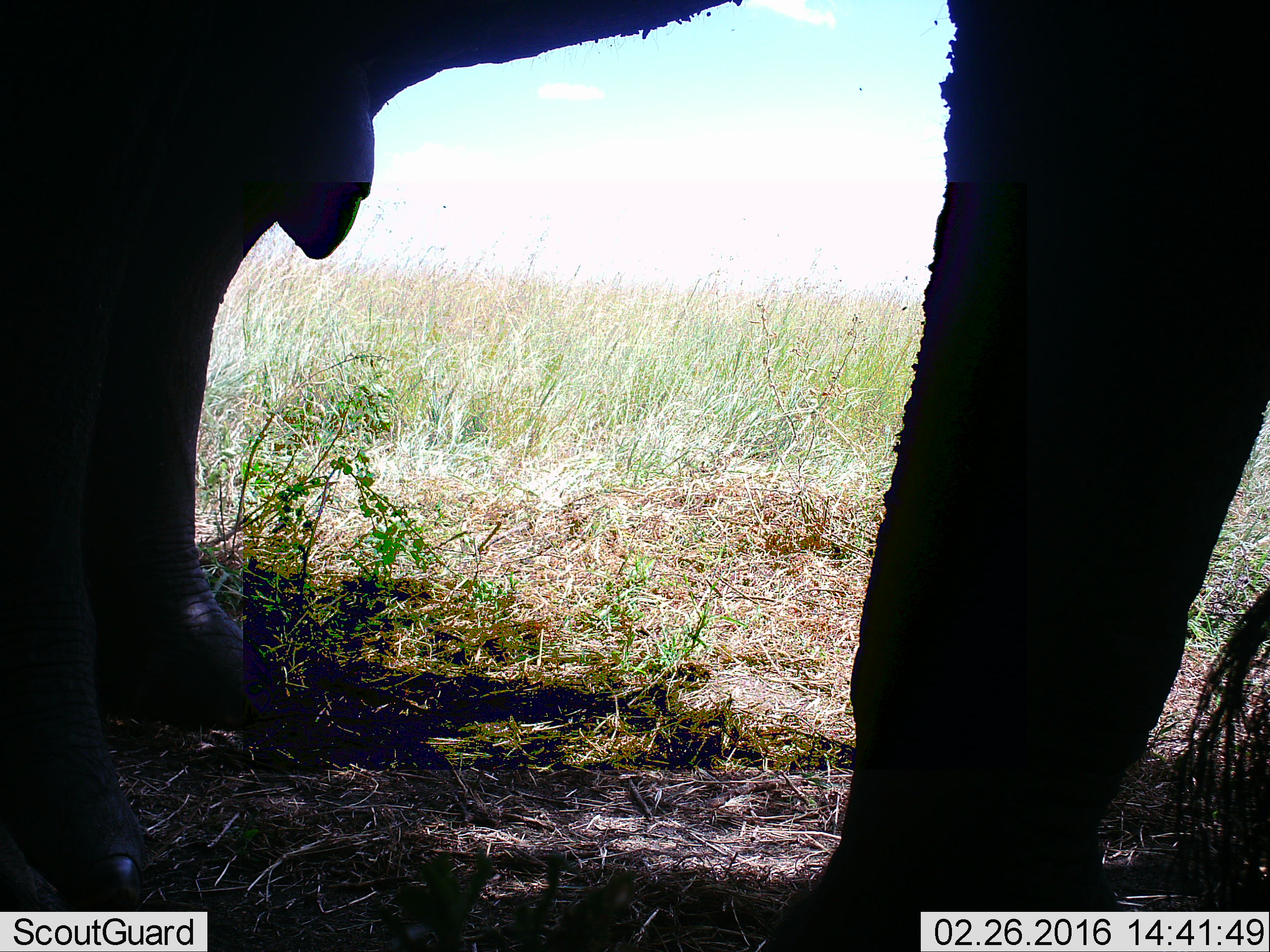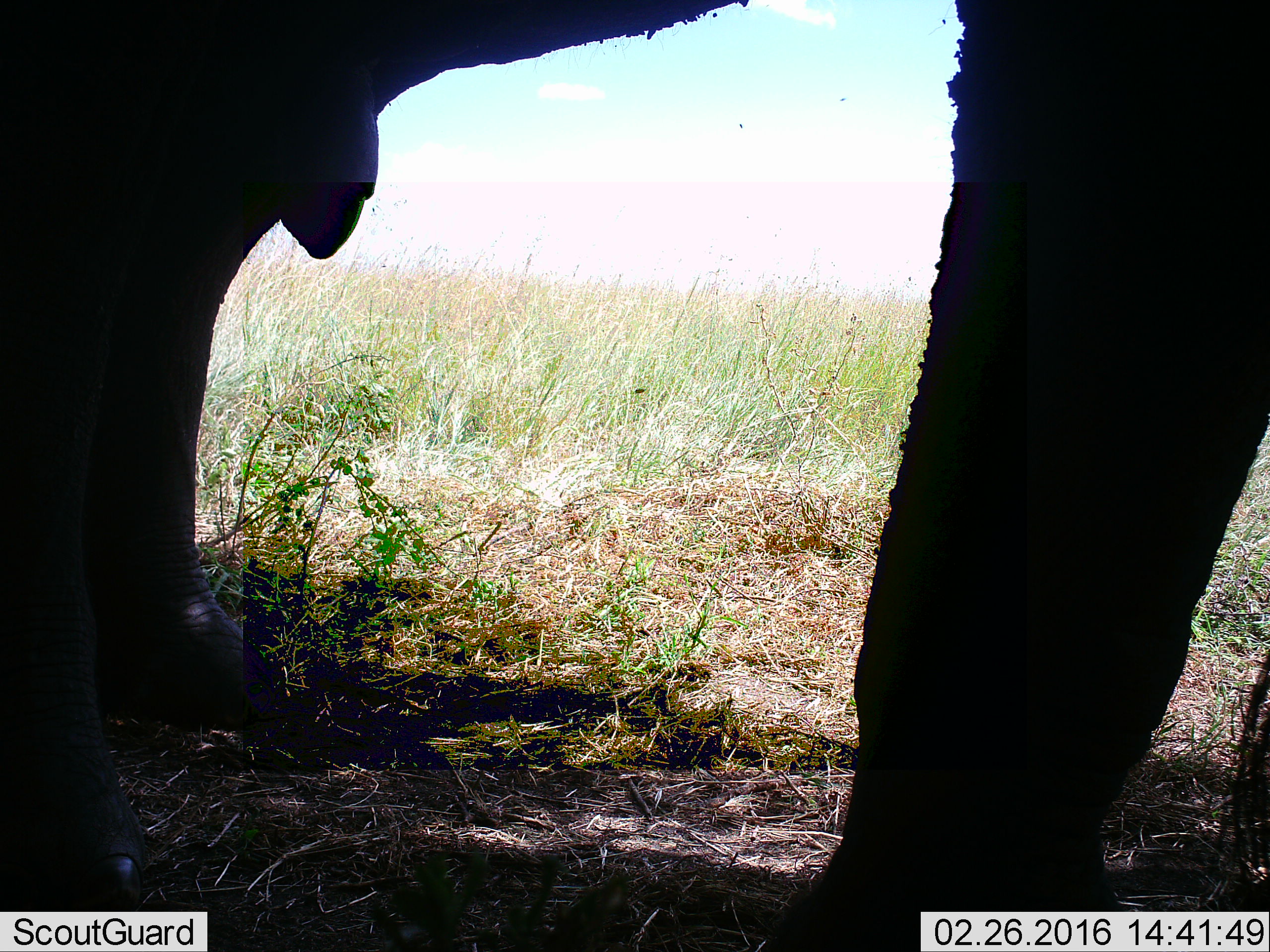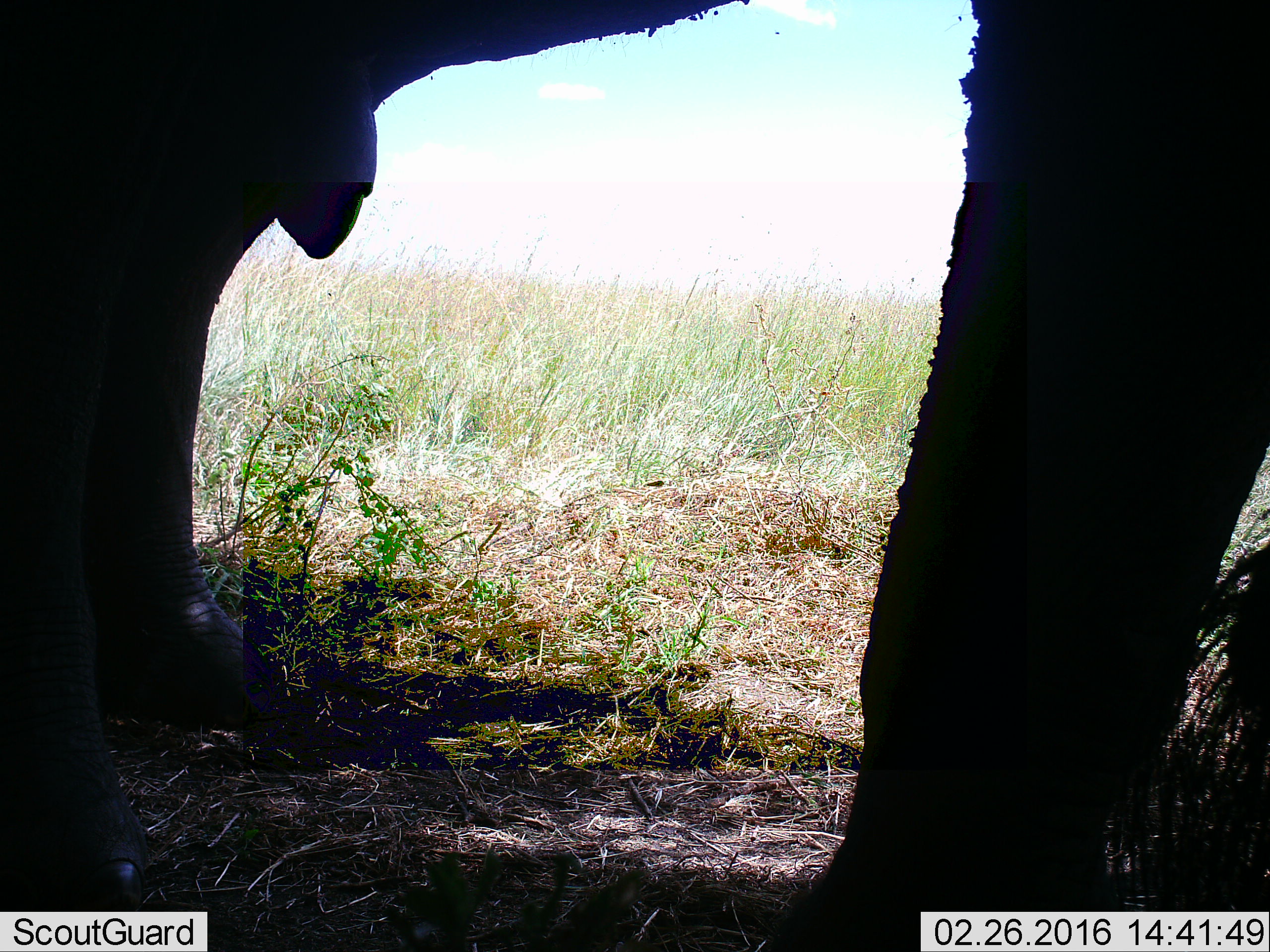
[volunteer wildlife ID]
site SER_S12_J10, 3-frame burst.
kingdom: Animalia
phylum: Chordata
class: Mammalia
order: Proboscidea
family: Elephantidae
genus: Loxodonta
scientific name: Loxodonta africana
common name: african bush elephant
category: elephant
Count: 1.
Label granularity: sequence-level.